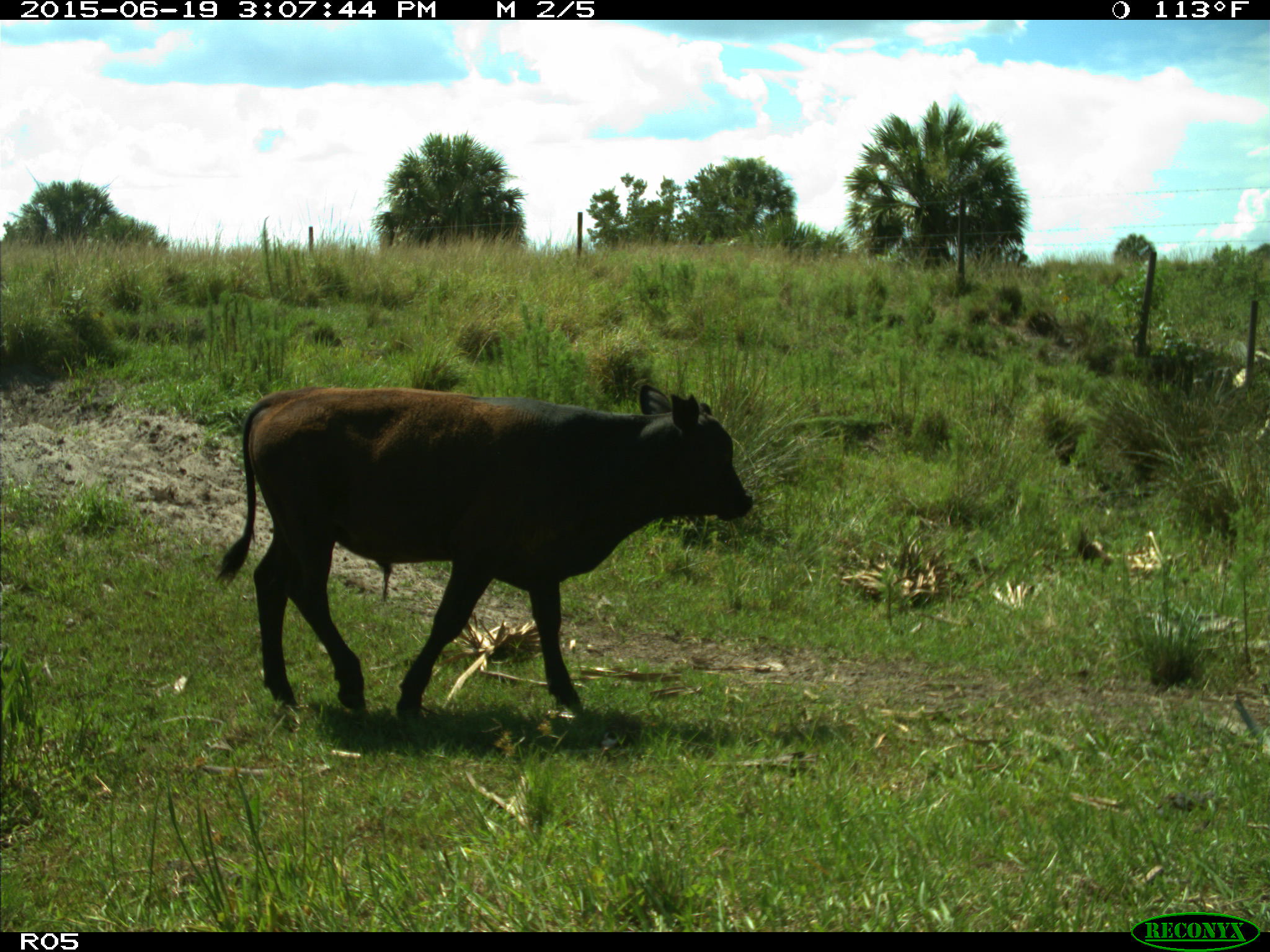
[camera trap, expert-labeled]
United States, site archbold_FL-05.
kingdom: Animalia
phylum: Chordata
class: Mammalia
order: Artiodactyla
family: Bovidae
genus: Bos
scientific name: Bos taurus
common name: domestic cow